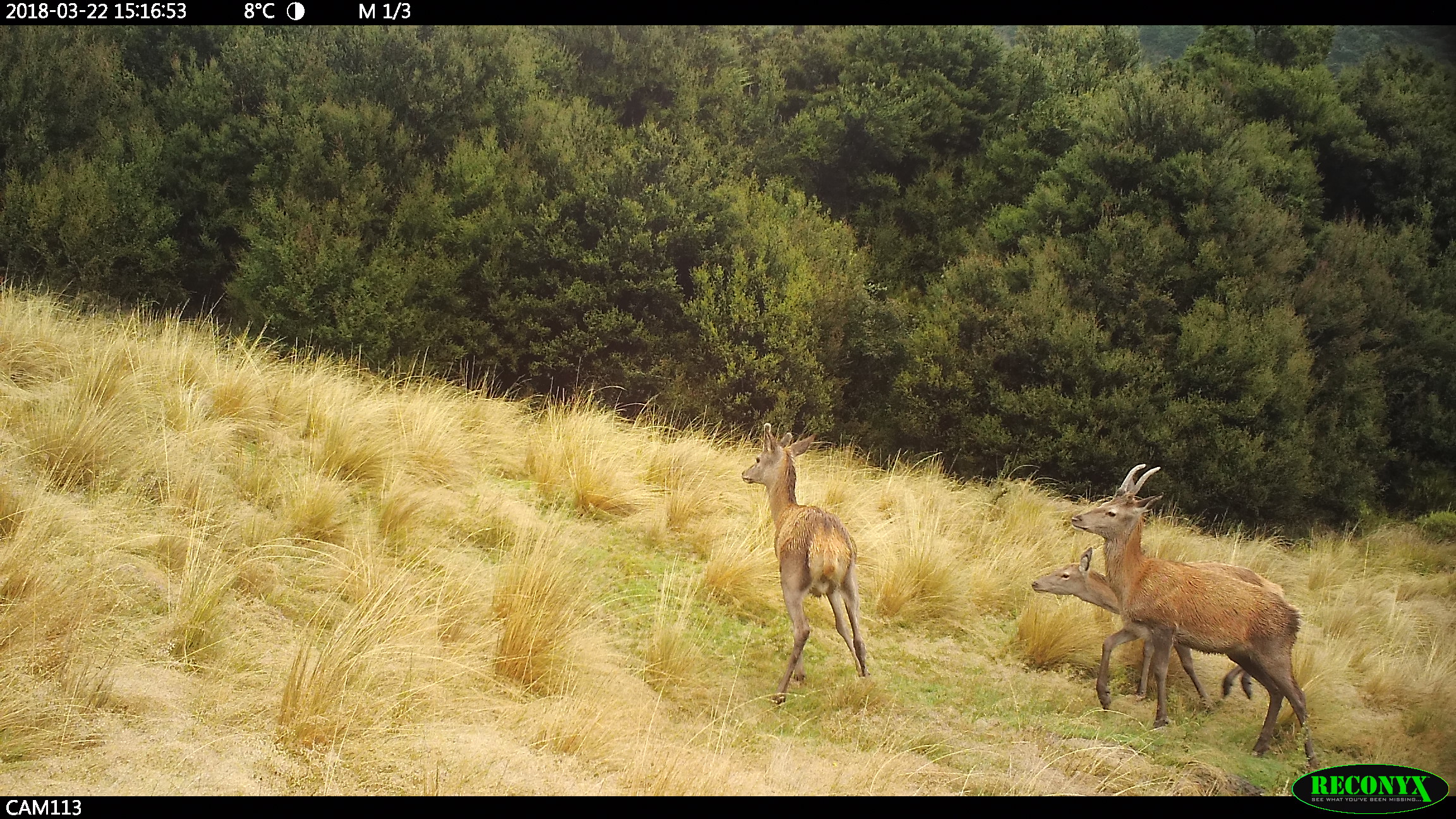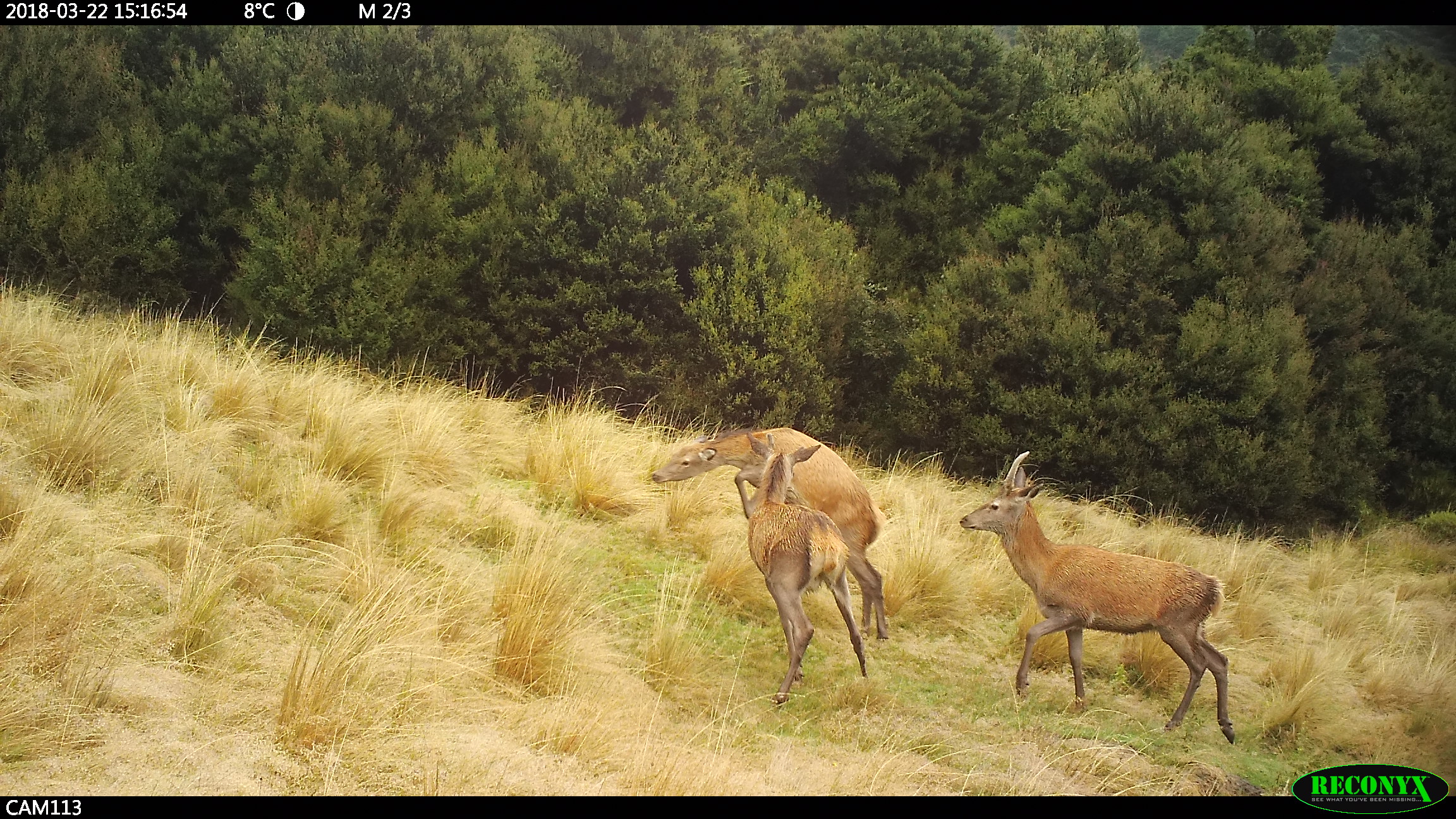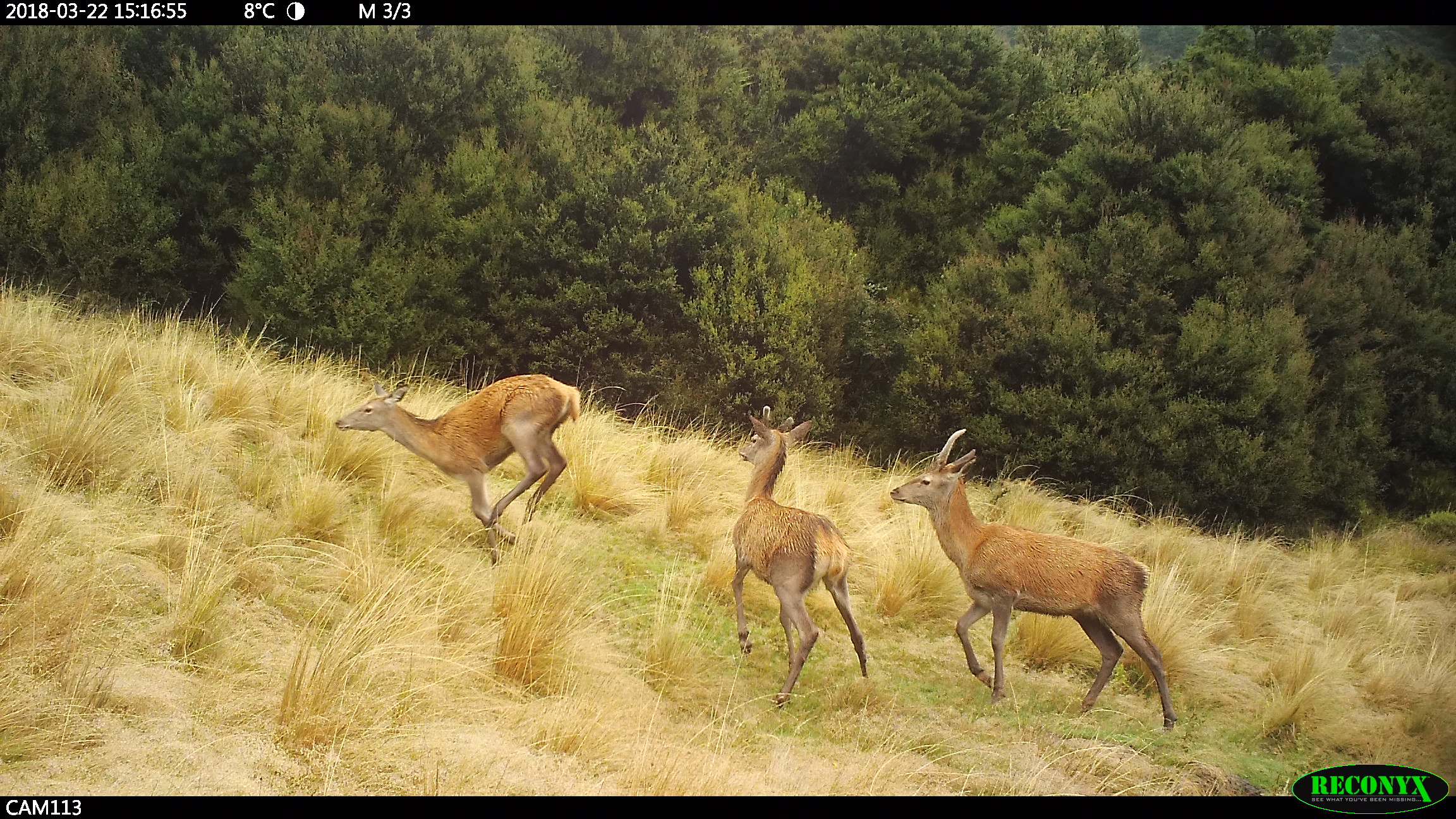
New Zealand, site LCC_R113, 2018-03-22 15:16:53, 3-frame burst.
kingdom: Animalia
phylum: Chordata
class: Mammalia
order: Artiodactyla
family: Cervidae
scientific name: Cervidae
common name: deer